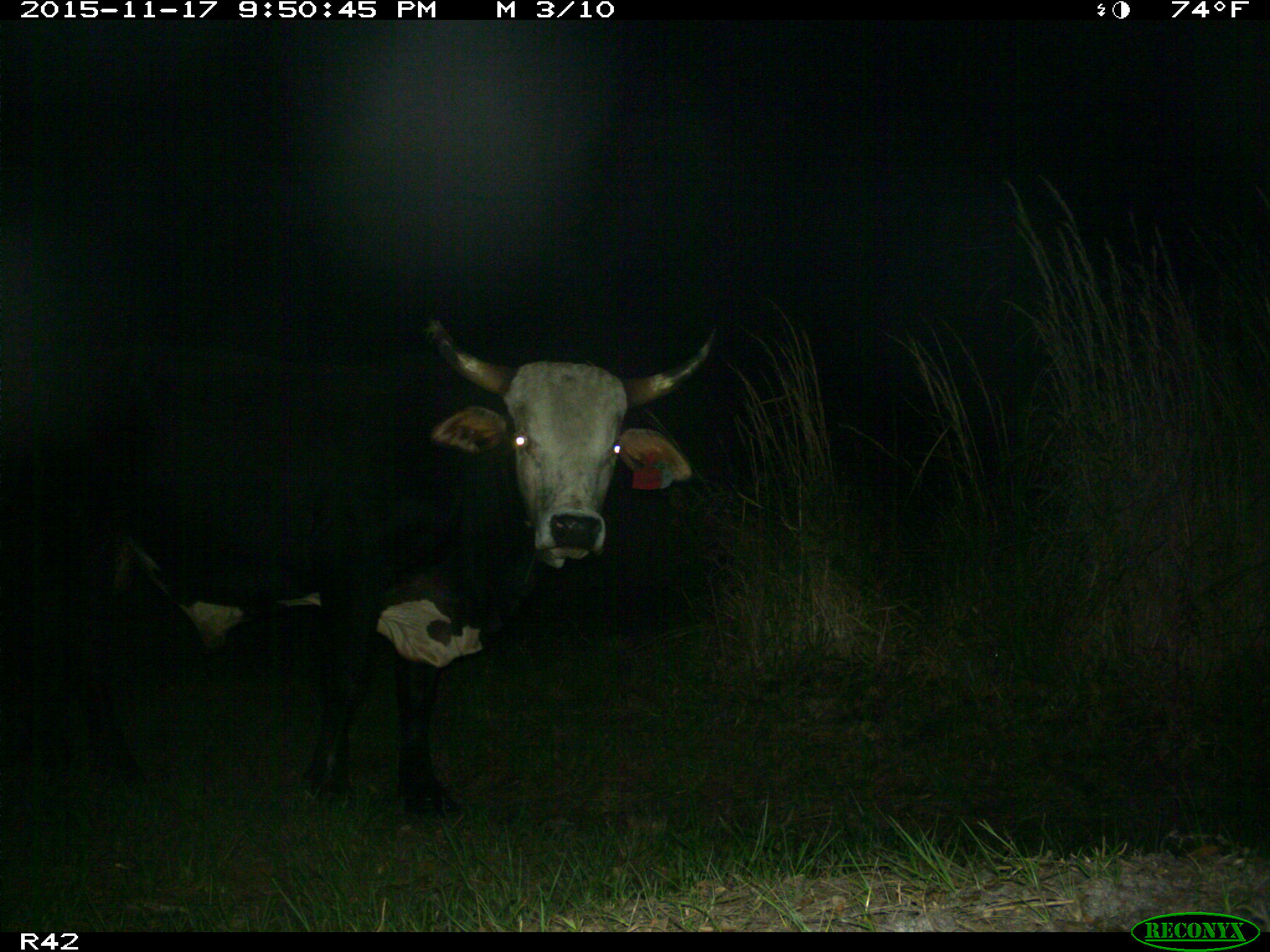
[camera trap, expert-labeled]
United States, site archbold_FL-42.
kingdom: Animalia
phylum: Chordata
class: Mammalia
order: Artiodactyla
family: Bovidae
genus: Bos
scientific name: Bos taurus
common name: domestic cow